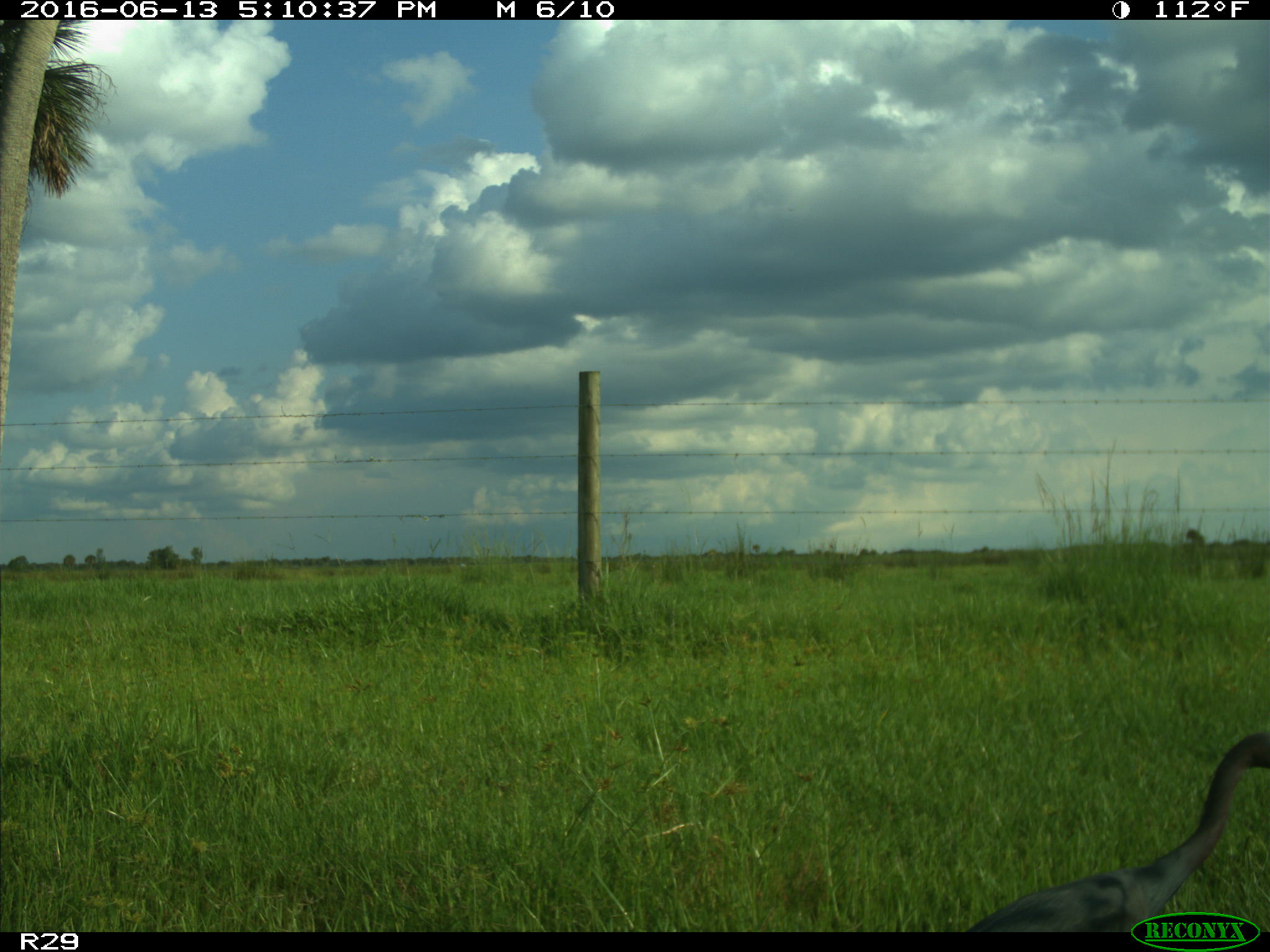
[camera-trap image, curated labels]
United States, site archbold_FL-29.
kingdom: Animalia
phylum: Chordata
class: Aves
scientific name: Aves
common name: birds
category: unidentified bird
Unidentified bird (birds) (Aves).